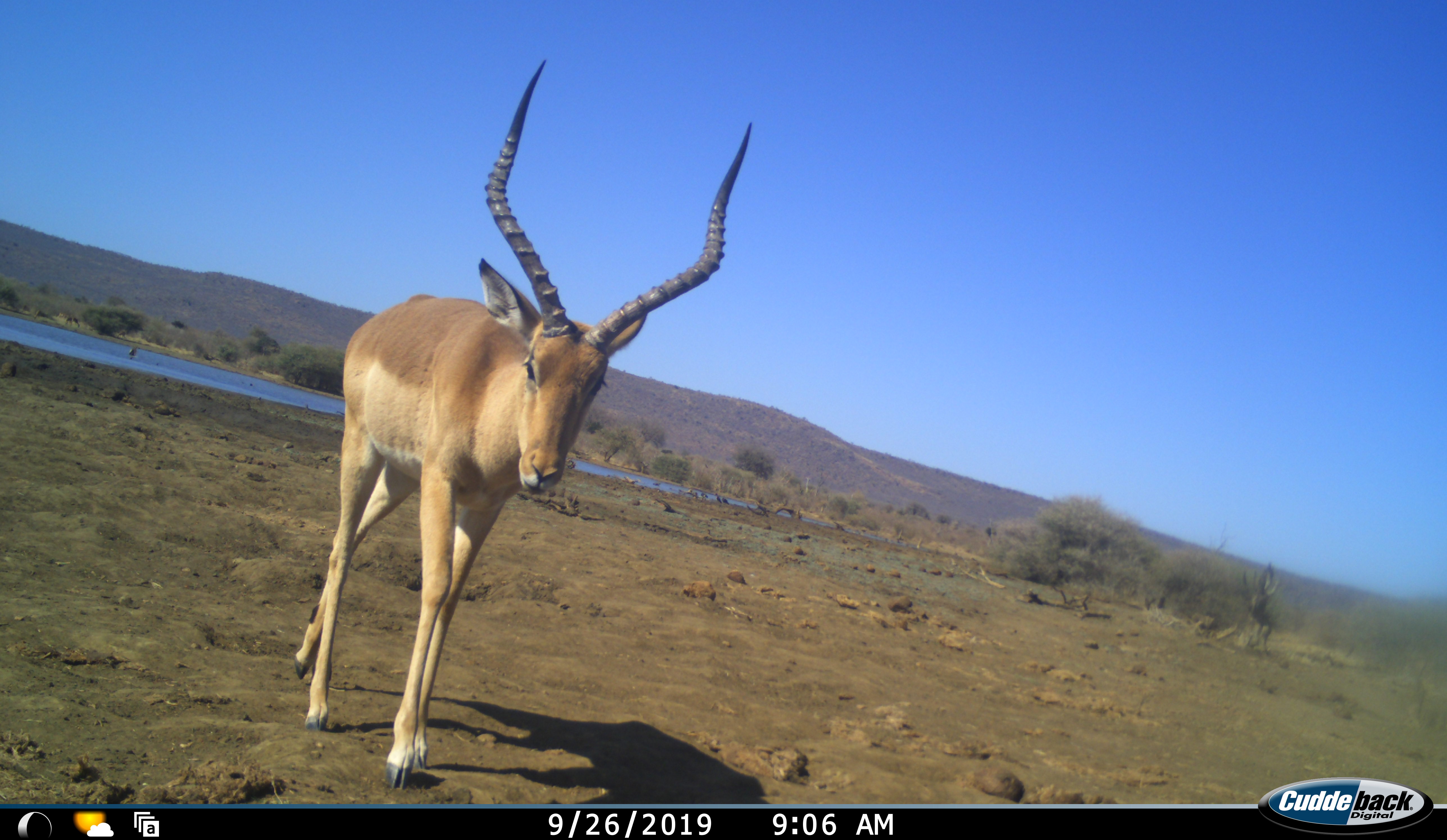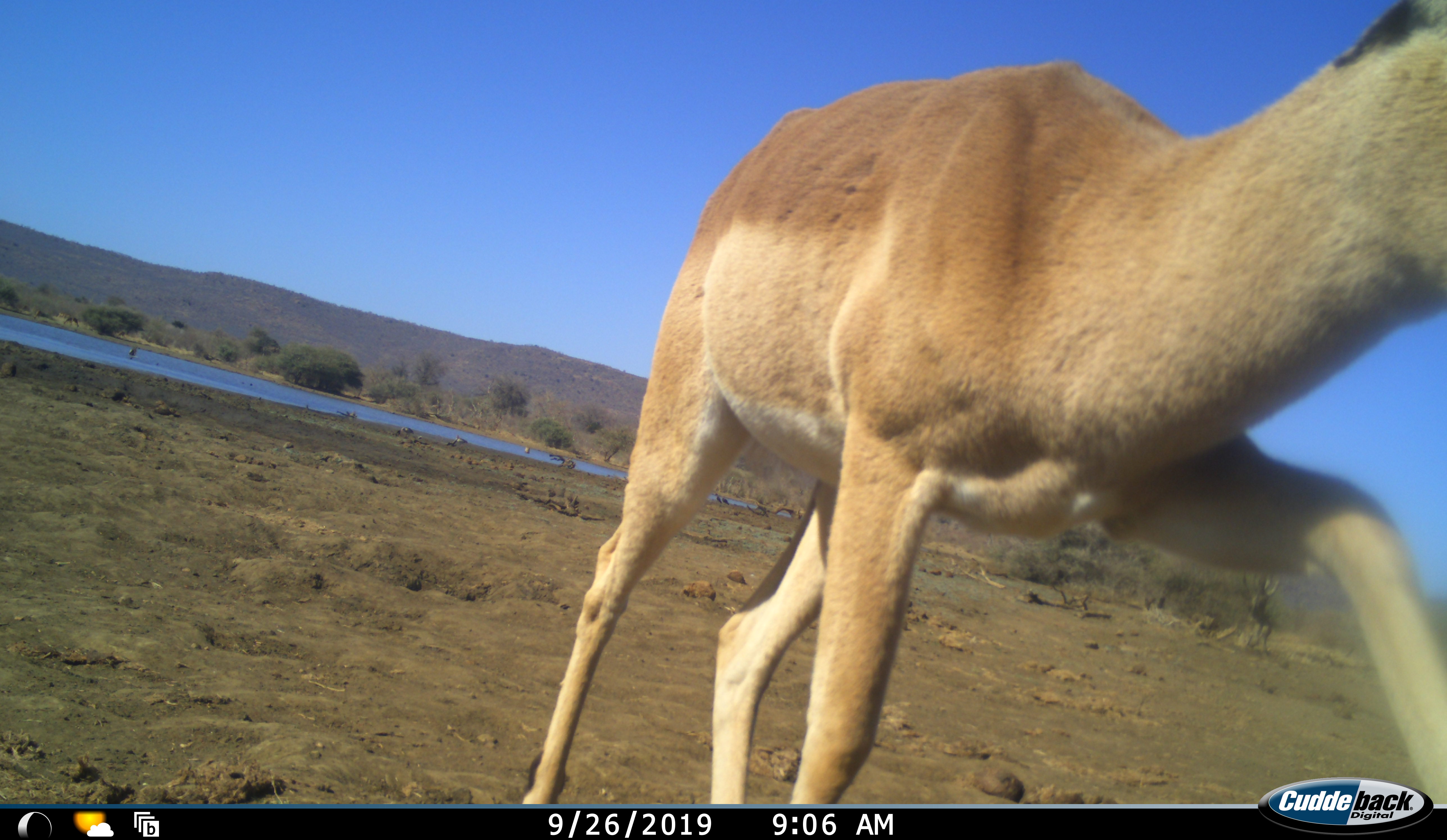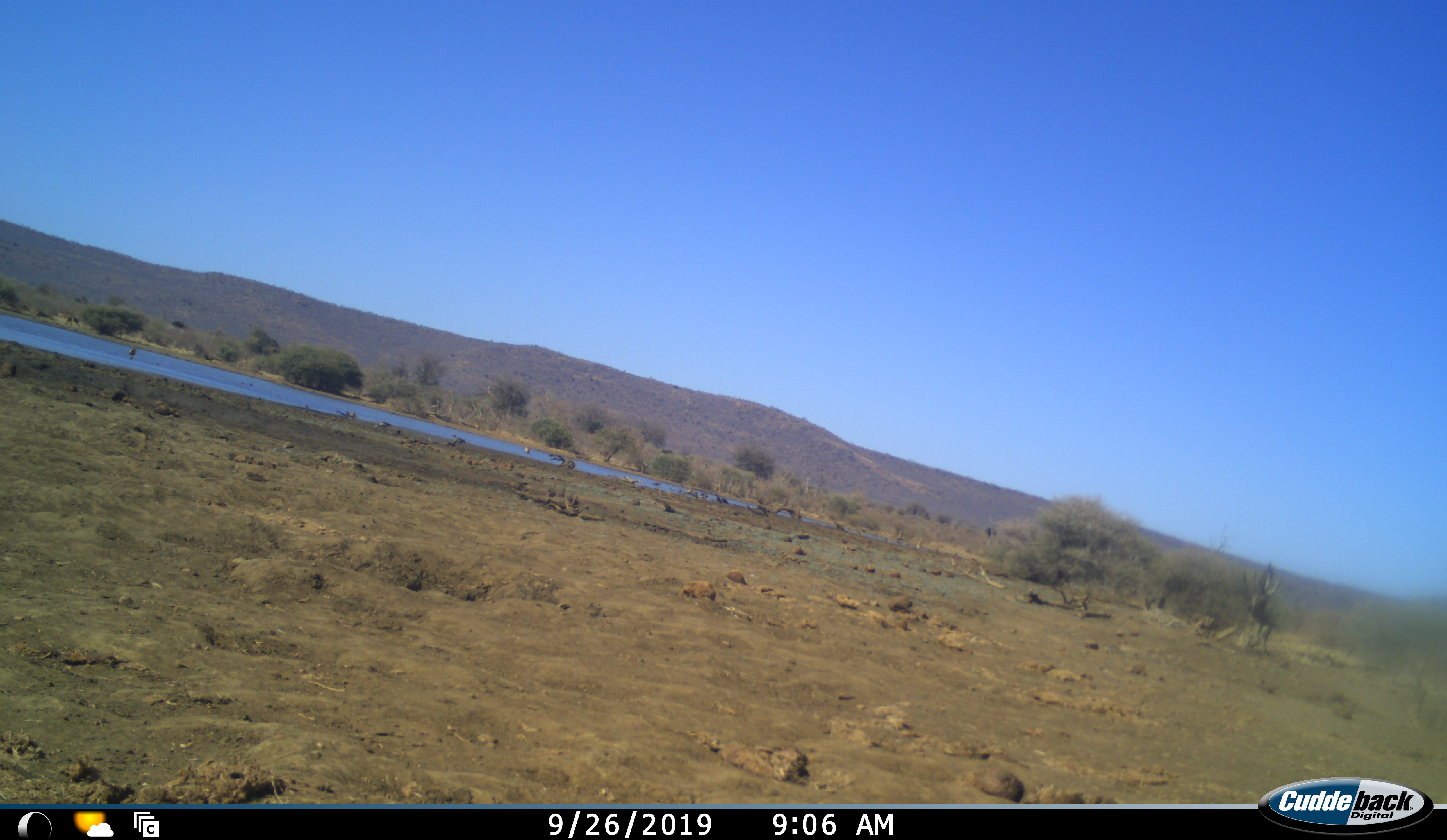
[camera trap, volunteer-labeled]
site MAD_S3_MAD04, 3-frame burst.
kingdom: Animalia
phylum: Chordata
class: Mammalia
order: Artiodactyla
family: Bovidae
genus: Aepyceros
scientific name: Aepyceros melampus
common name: impala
Impala (Aepyceros melampus), count 1. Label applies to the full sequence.